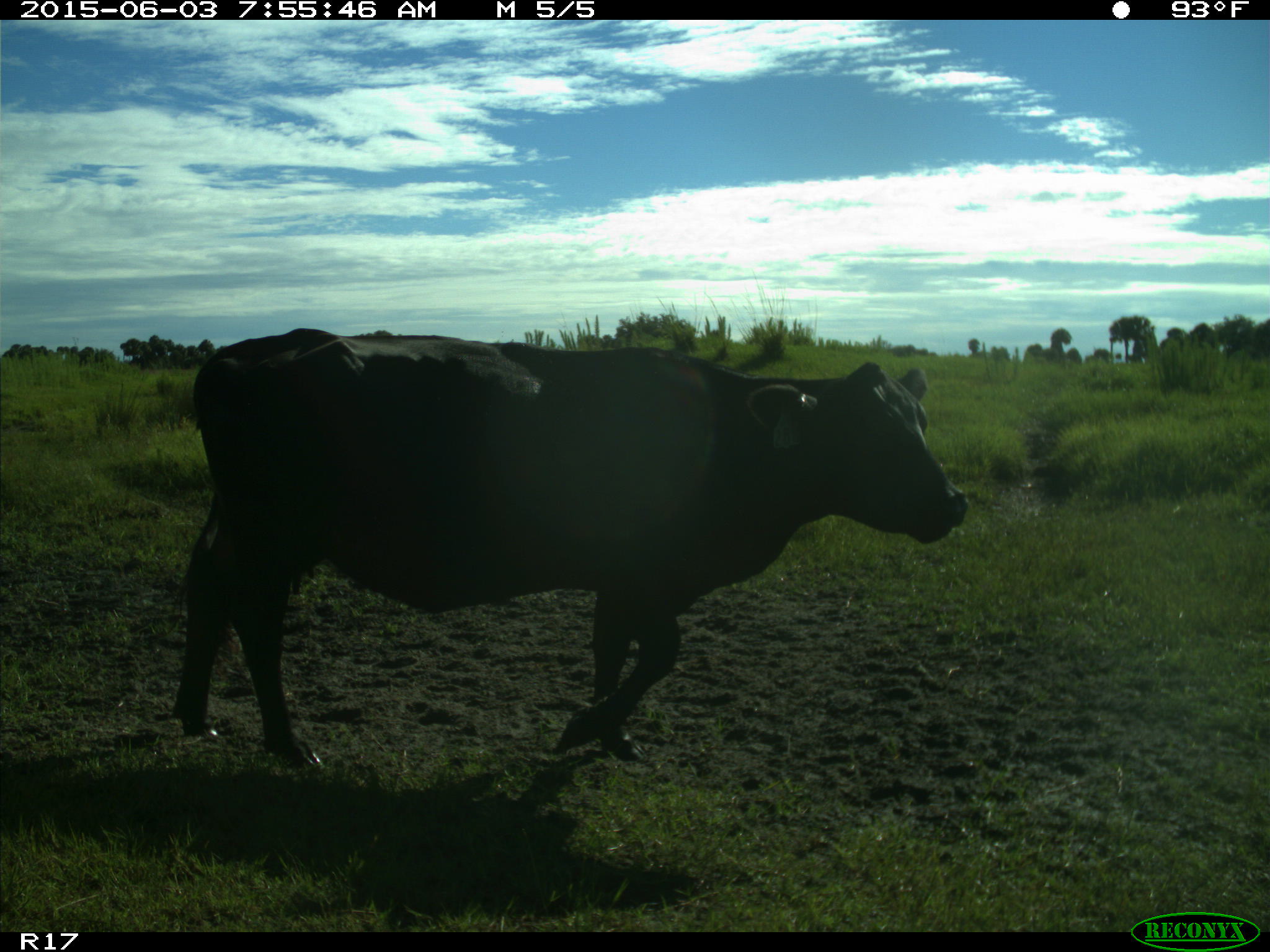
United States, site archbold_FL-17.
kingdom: Animalia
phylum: Chordata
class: Mammalia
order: Artiodactyla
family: Bovidae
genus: Bos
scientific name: Bos taurus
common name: domestic cow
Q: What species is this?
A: Bos taurus (domestic cow).